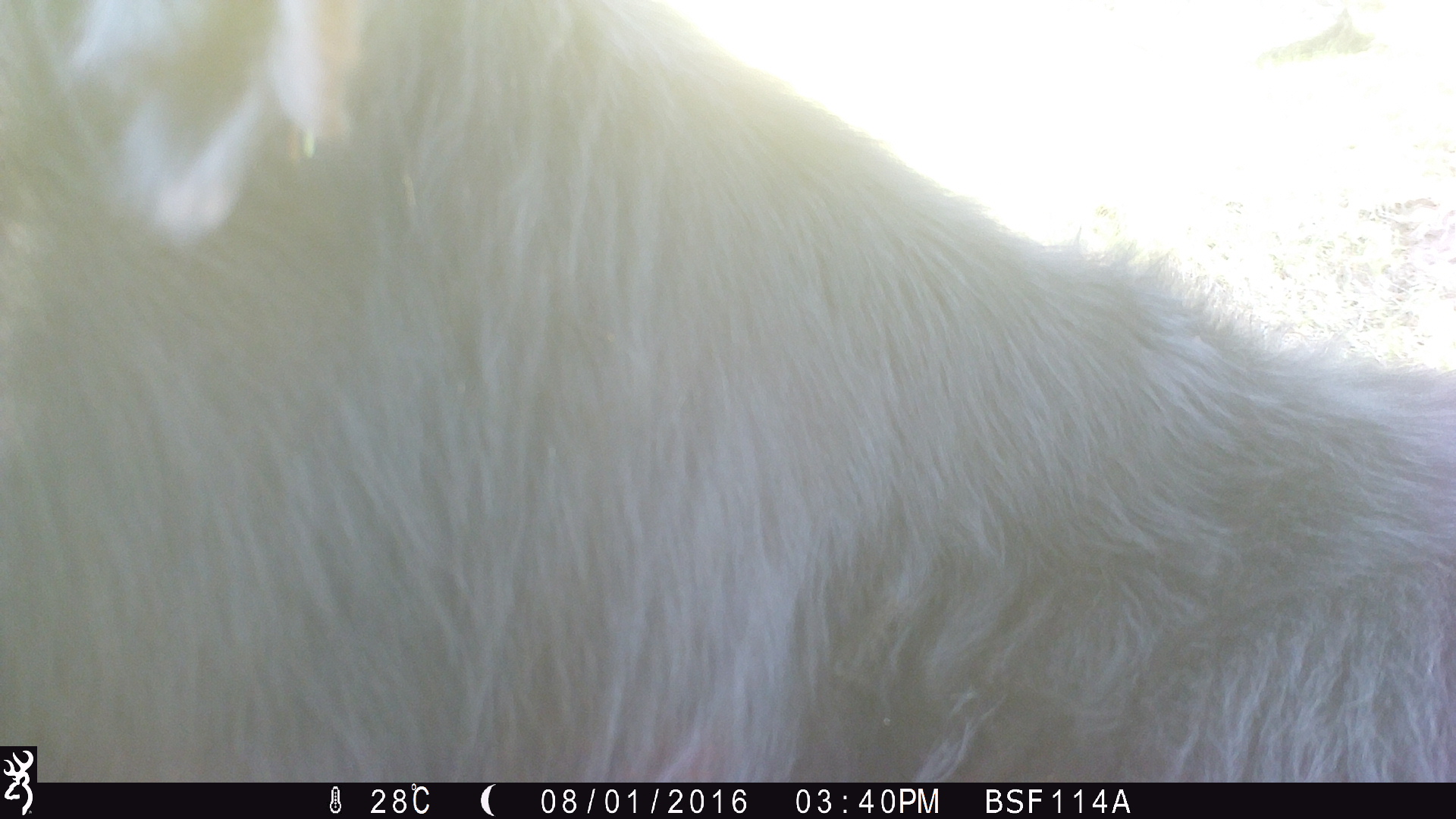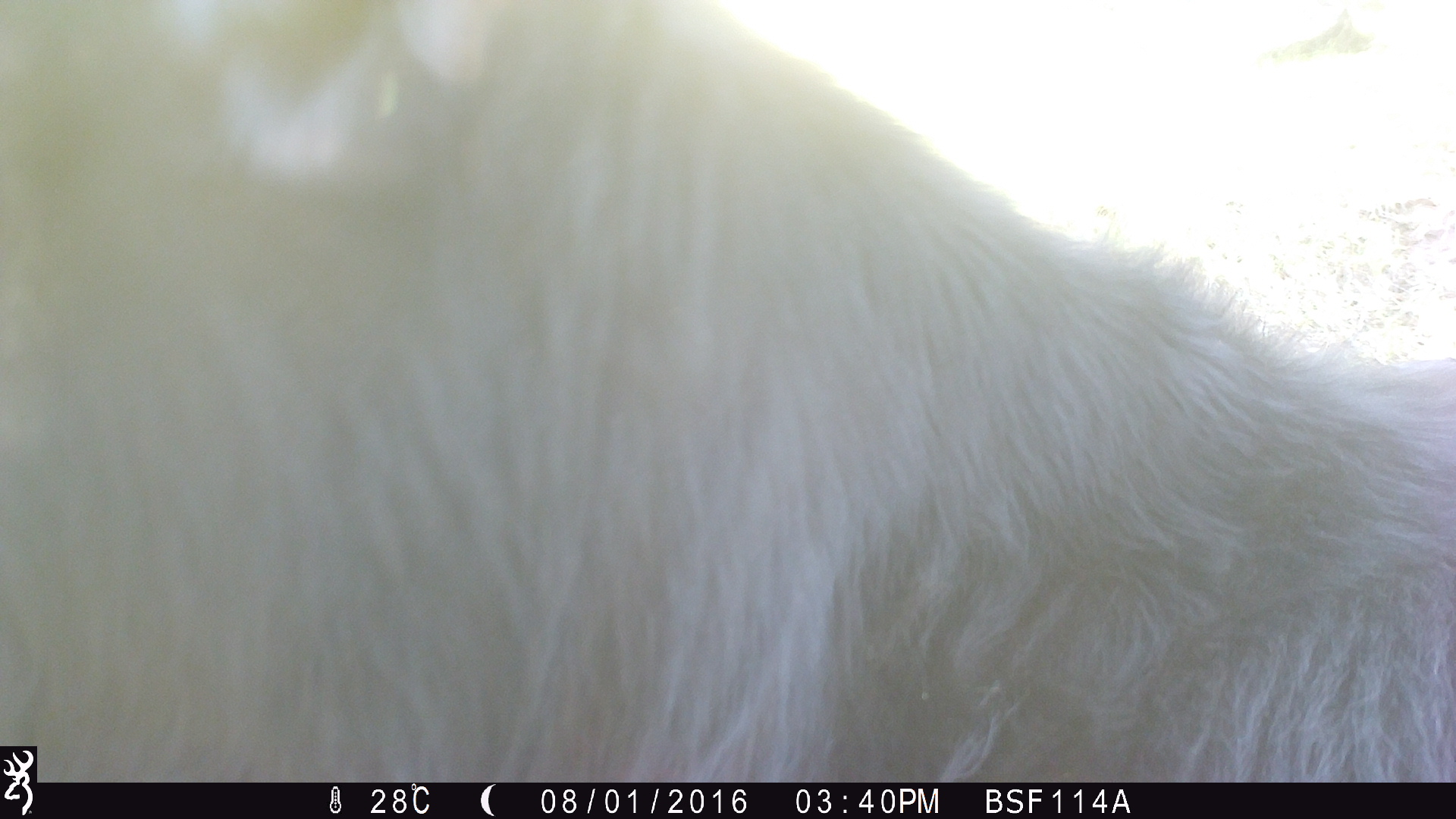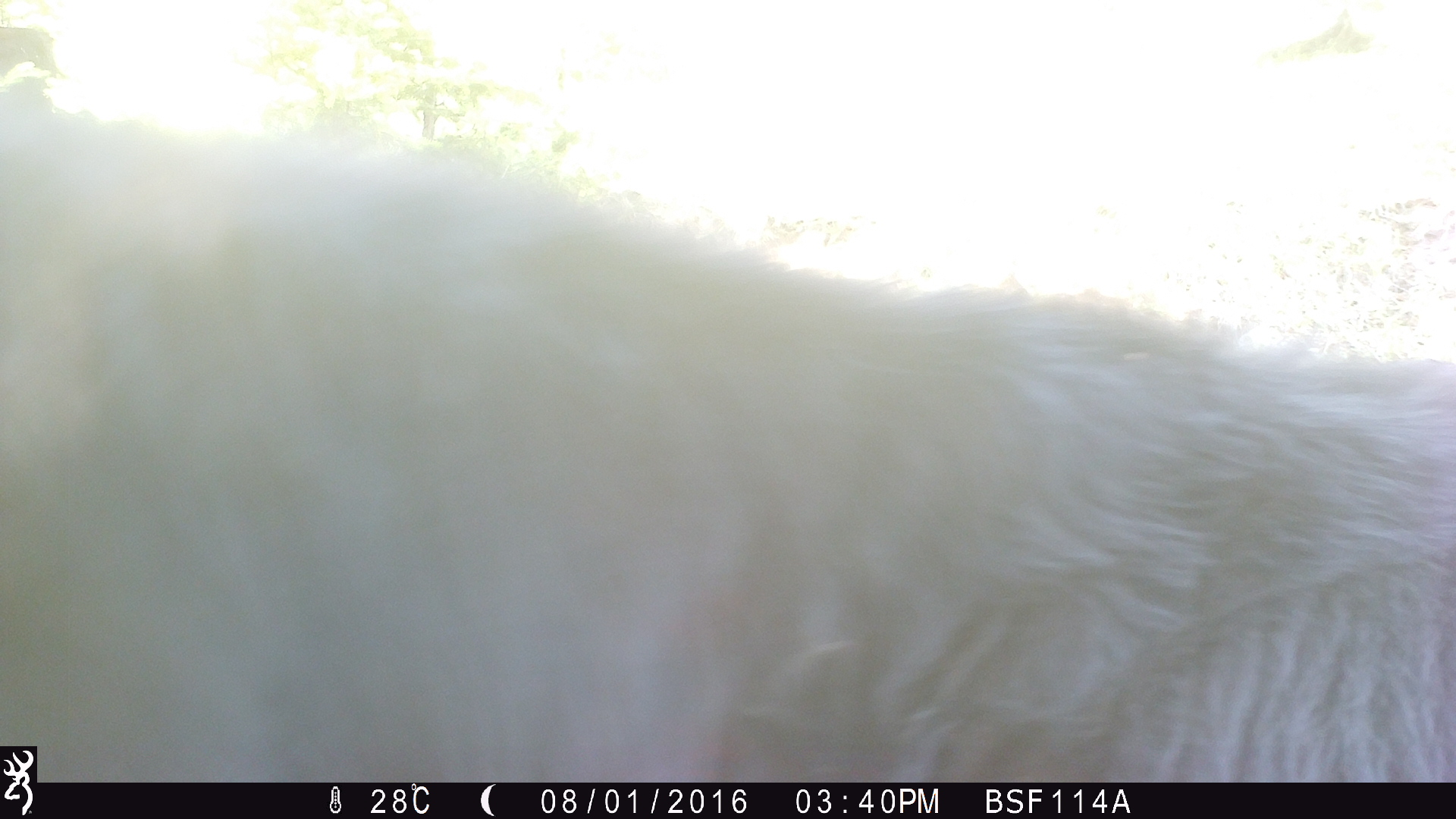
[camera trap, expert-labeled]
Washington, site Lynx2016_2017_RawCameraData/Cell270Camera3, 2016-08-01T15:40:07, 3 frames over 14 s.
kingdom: Animalia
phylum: Chordata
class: Mammalia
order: Artiodactyla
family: Bovidae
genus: Bos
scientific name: Bos taurus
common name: domestic cattle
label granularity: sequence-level